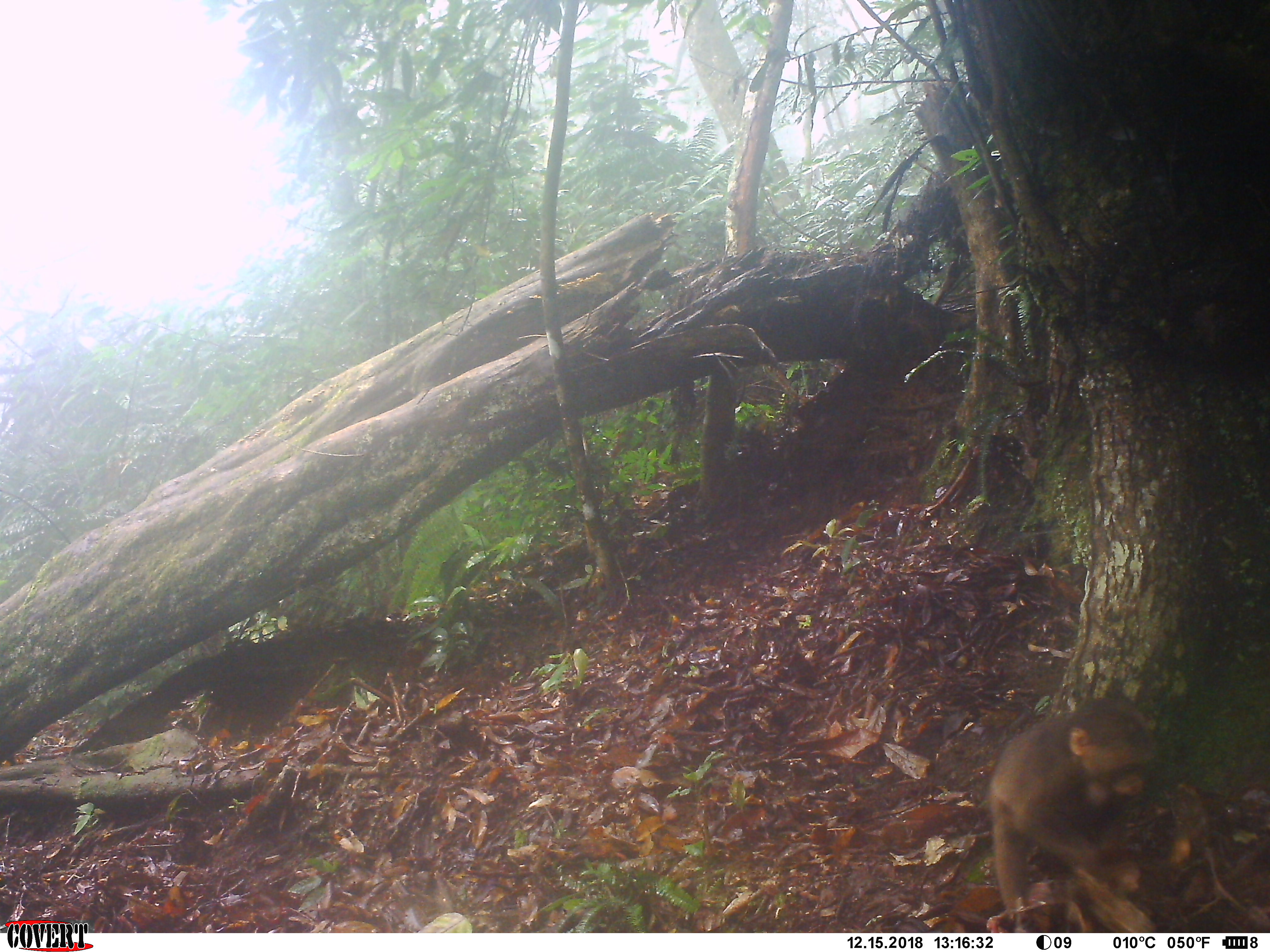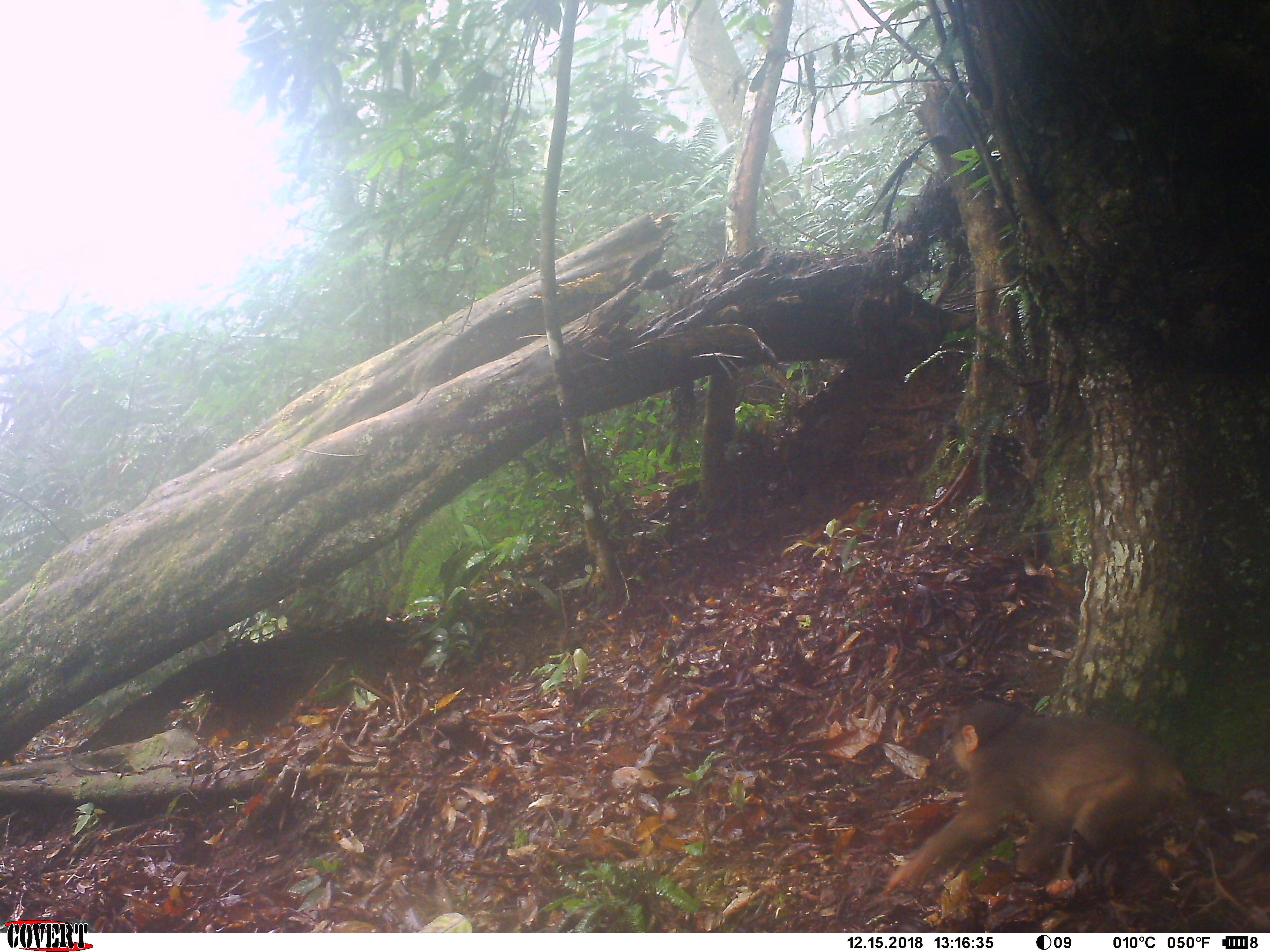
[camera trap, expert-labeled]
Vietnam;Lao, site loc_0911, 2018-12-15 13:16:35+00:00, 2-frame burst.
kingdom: Animalia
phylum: Chordata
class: Mammalia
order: Primates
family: Cercopithecidae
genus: Macaca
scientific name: Macaca arctoides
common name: stump-tailed macaque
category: stump tailed macaque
Stump tailed macaque (stump-tailed macaque) (Macaca arctoides). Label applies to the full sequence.